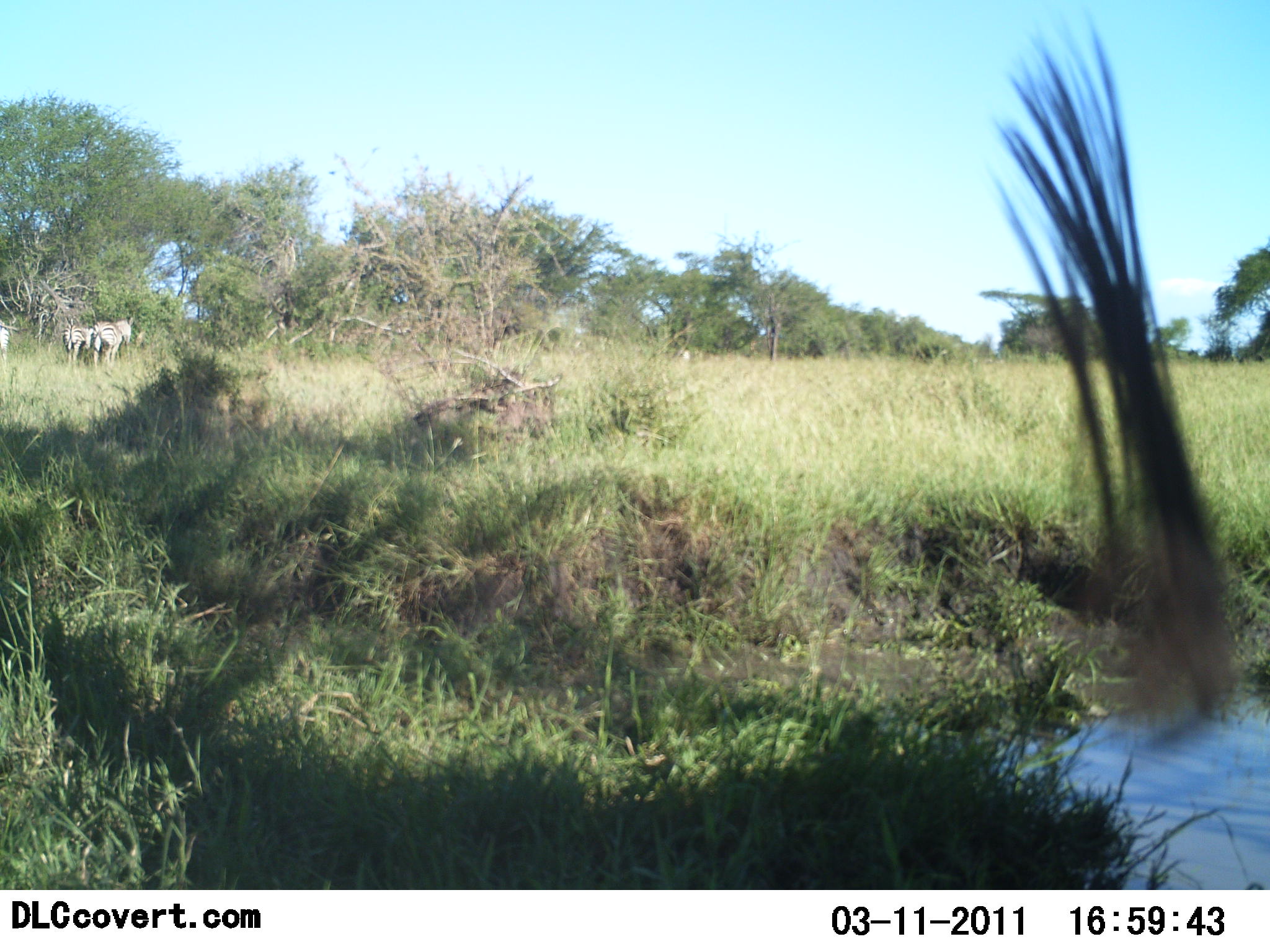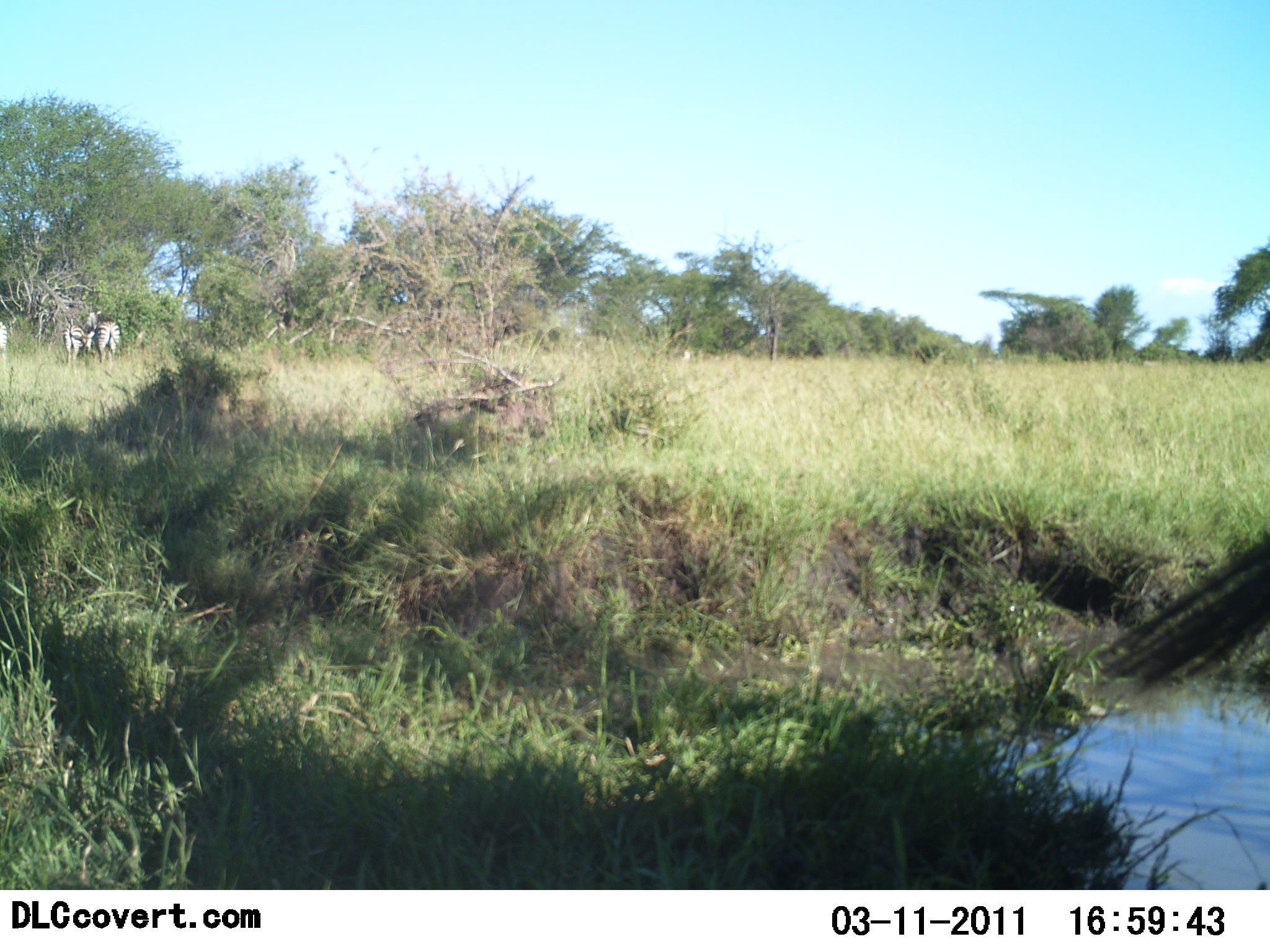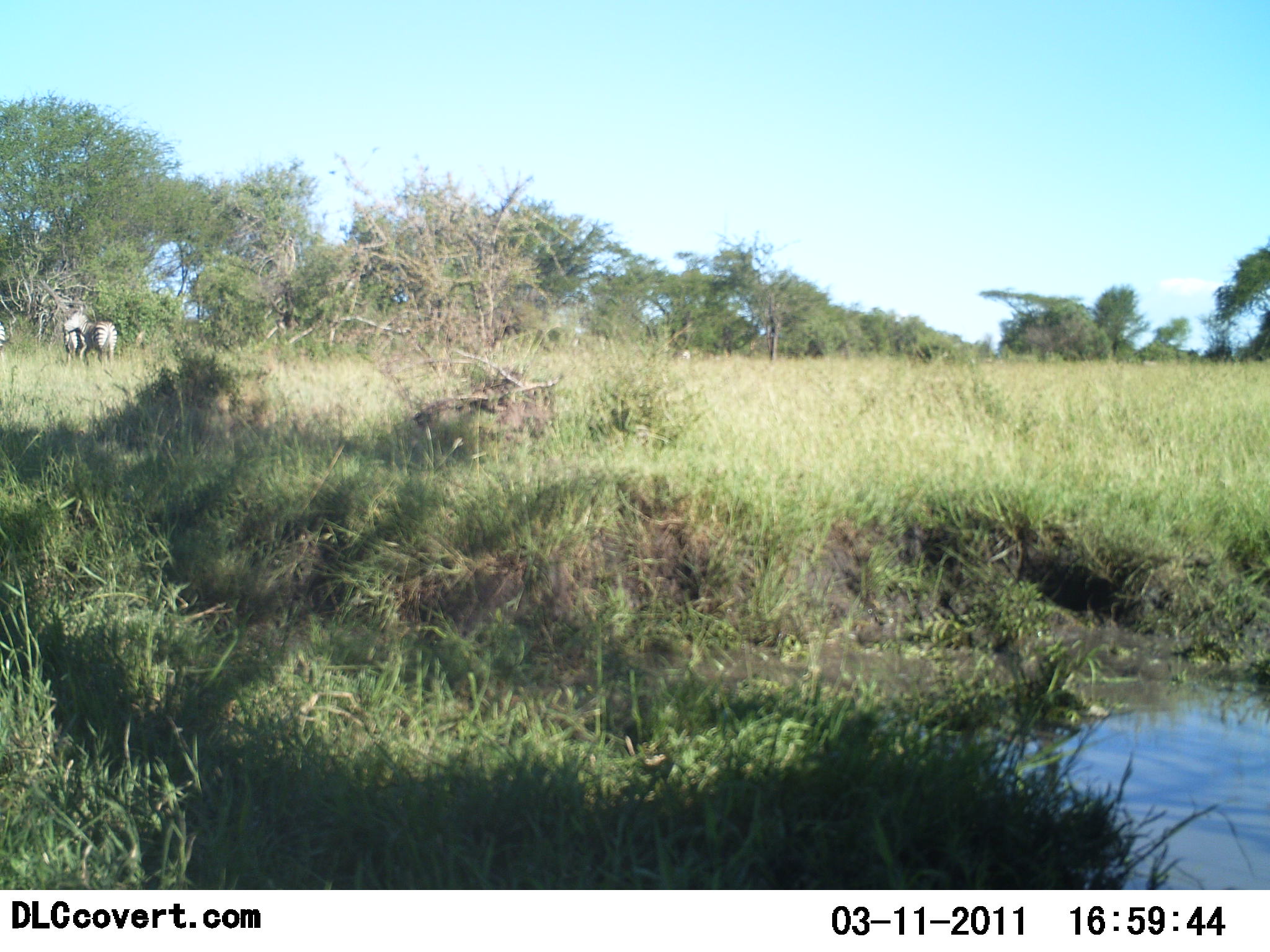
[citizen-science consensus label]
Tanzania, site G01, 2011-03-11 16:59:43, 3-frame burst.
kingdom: Animalia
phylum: Chordata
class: Mammalia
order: Perissodactyla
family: Equidae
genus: Equus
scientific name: Equus quagga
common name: plains zebra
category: zebra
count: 3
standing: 71%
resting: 0%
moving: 29%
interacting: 0%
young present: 0%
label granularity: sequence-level